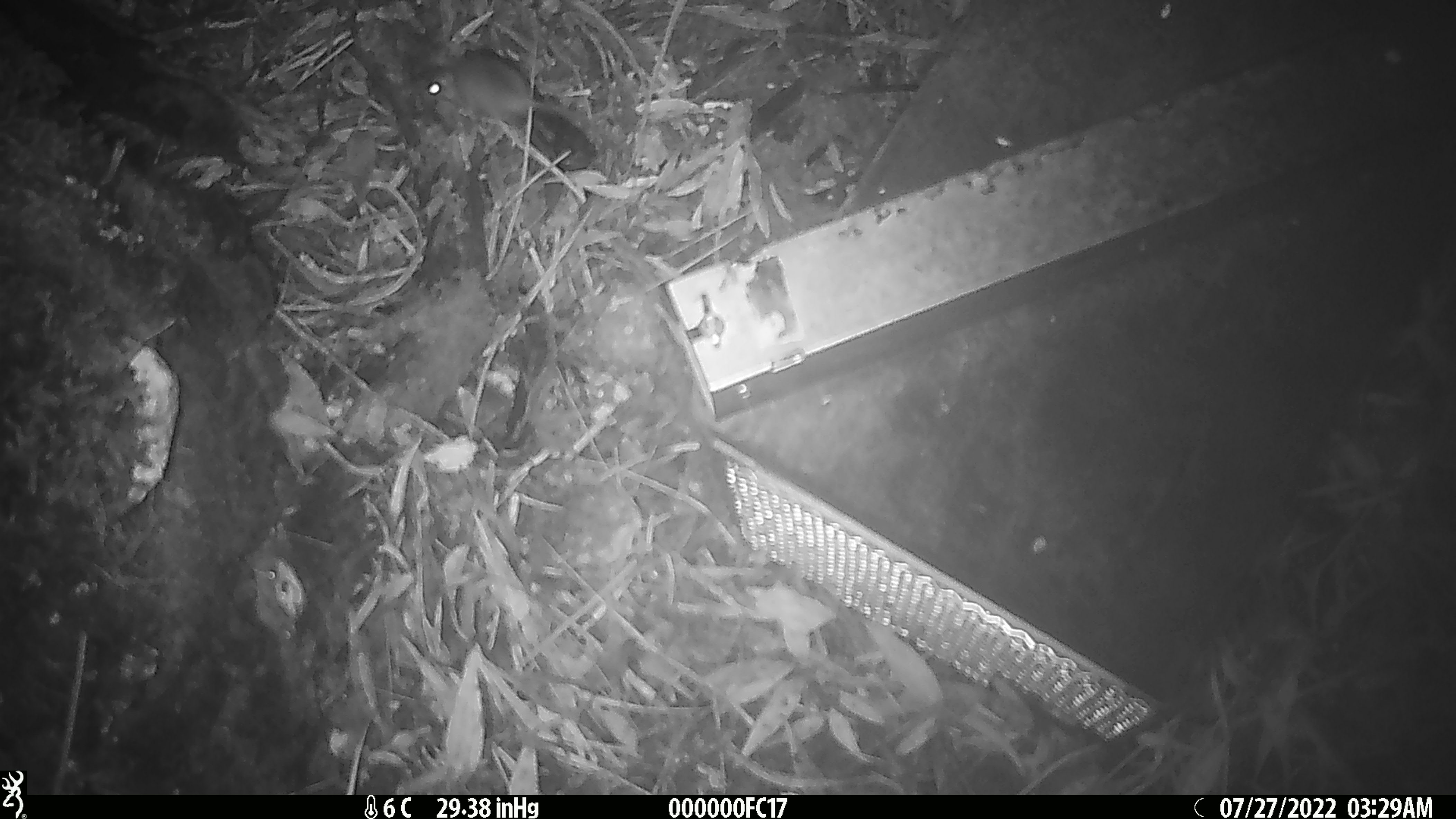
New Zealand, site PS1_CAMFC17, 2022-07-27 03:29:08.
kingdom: Animalia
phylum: Chordata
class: Mammalia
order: Rodentia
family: Muridae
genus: Mus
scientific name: Mus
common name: mouse